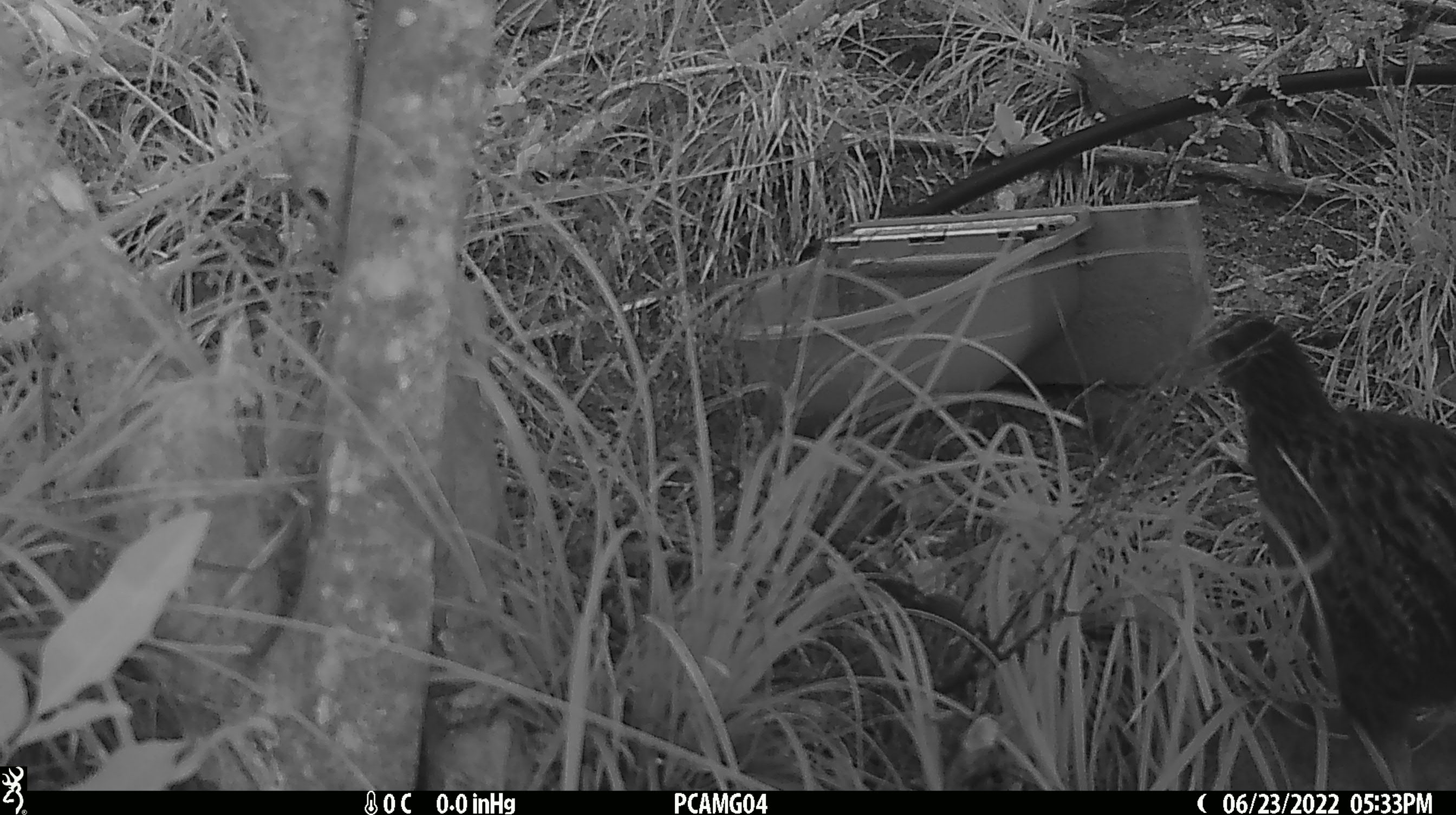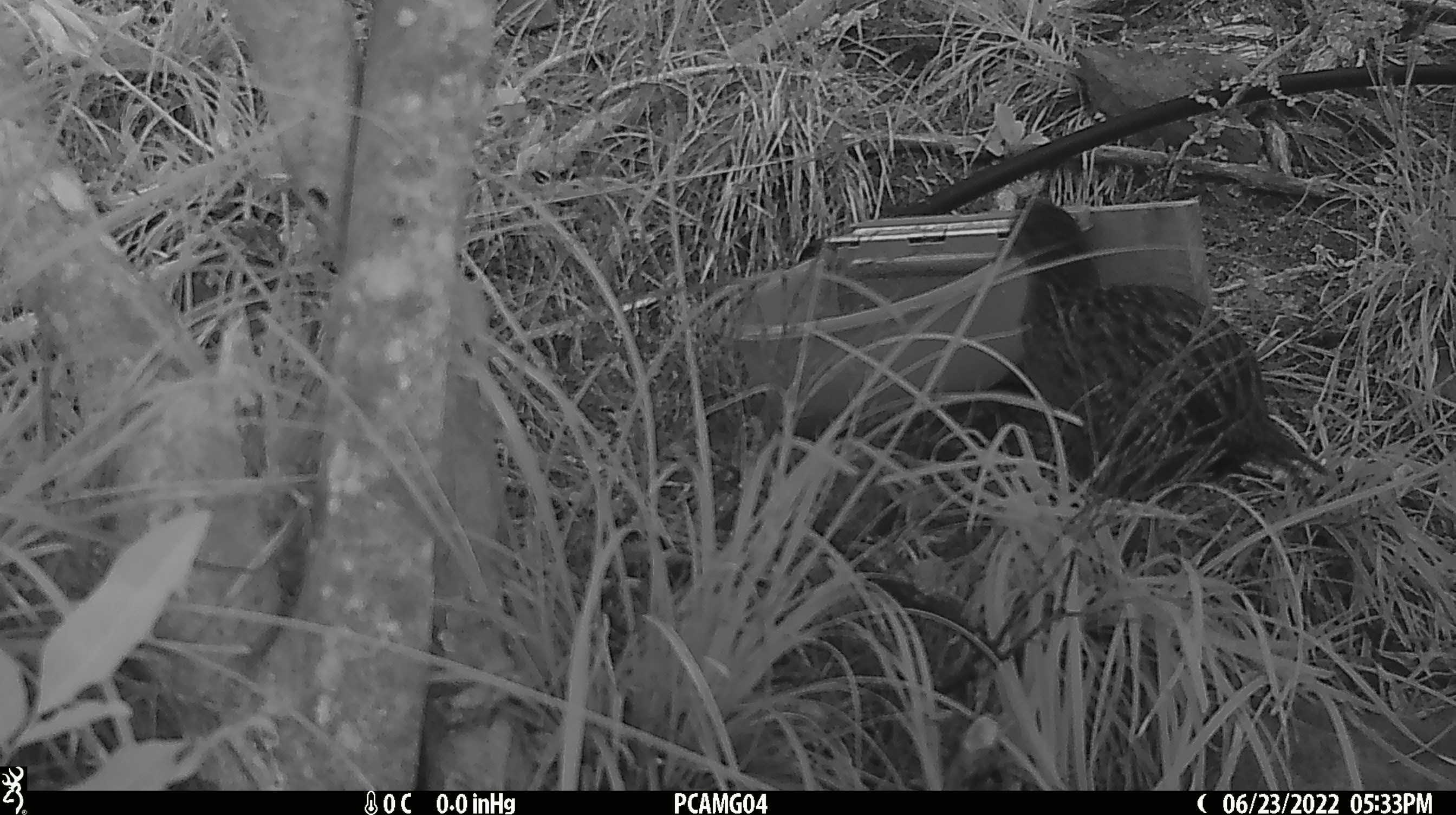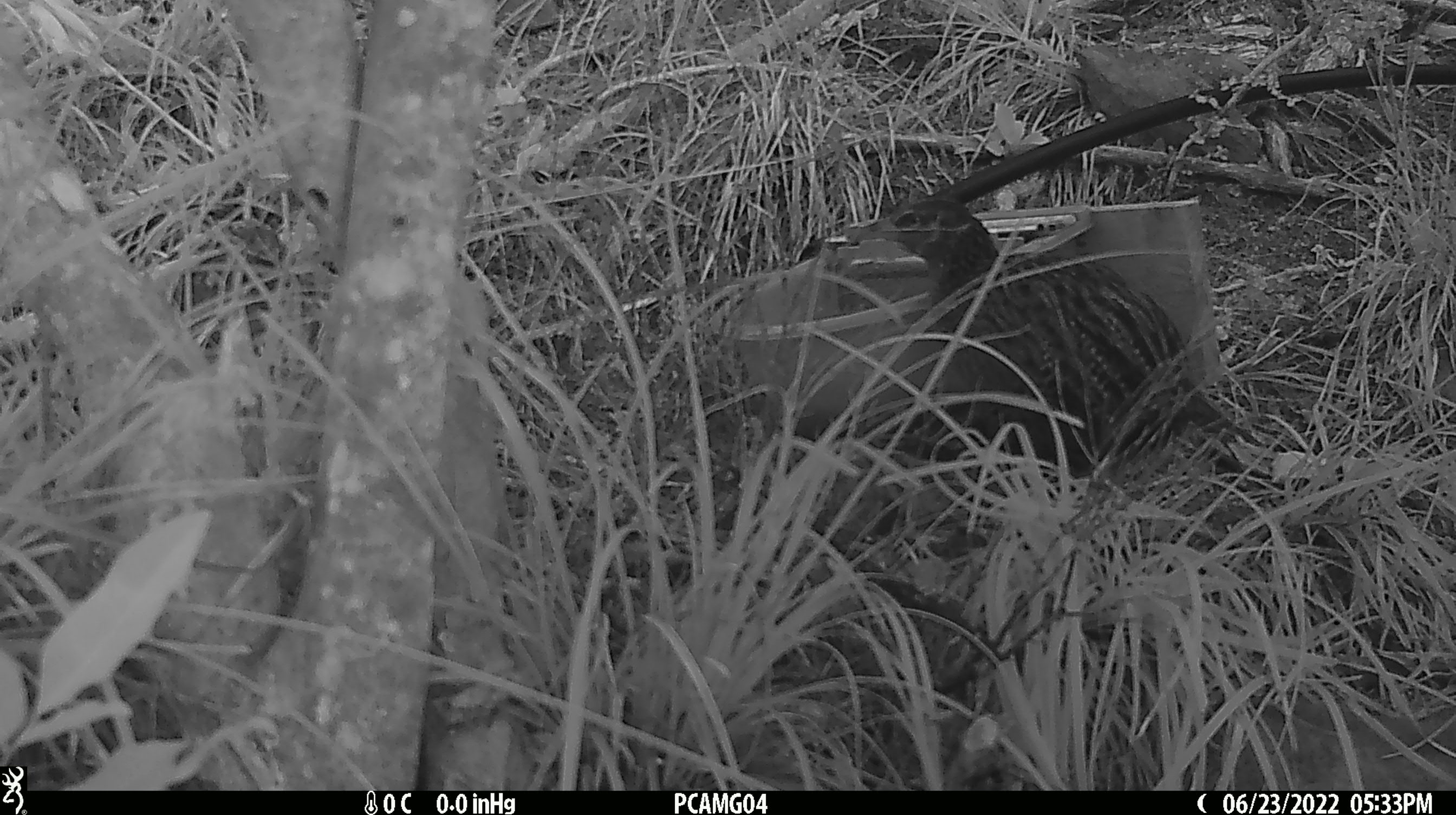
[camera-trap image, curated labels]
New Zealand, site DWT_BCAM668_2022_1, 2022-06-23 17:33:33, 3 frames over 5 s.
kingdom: Animalia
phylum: Chordata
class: Aves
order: Gruiformes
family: Rallidae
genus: Gallirallus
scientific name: Gallirallus australis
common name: weka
Weka (Gallirallus australis).